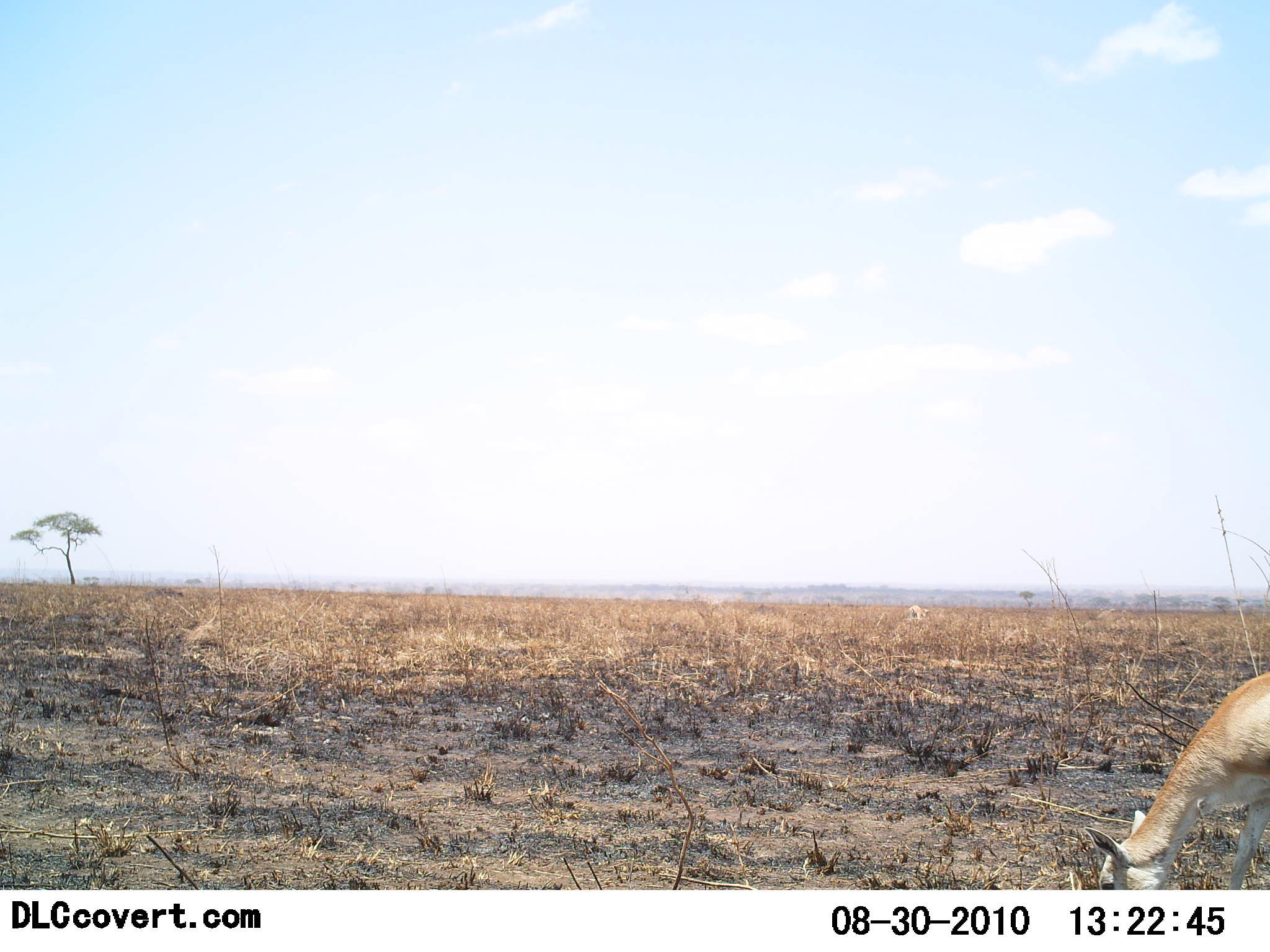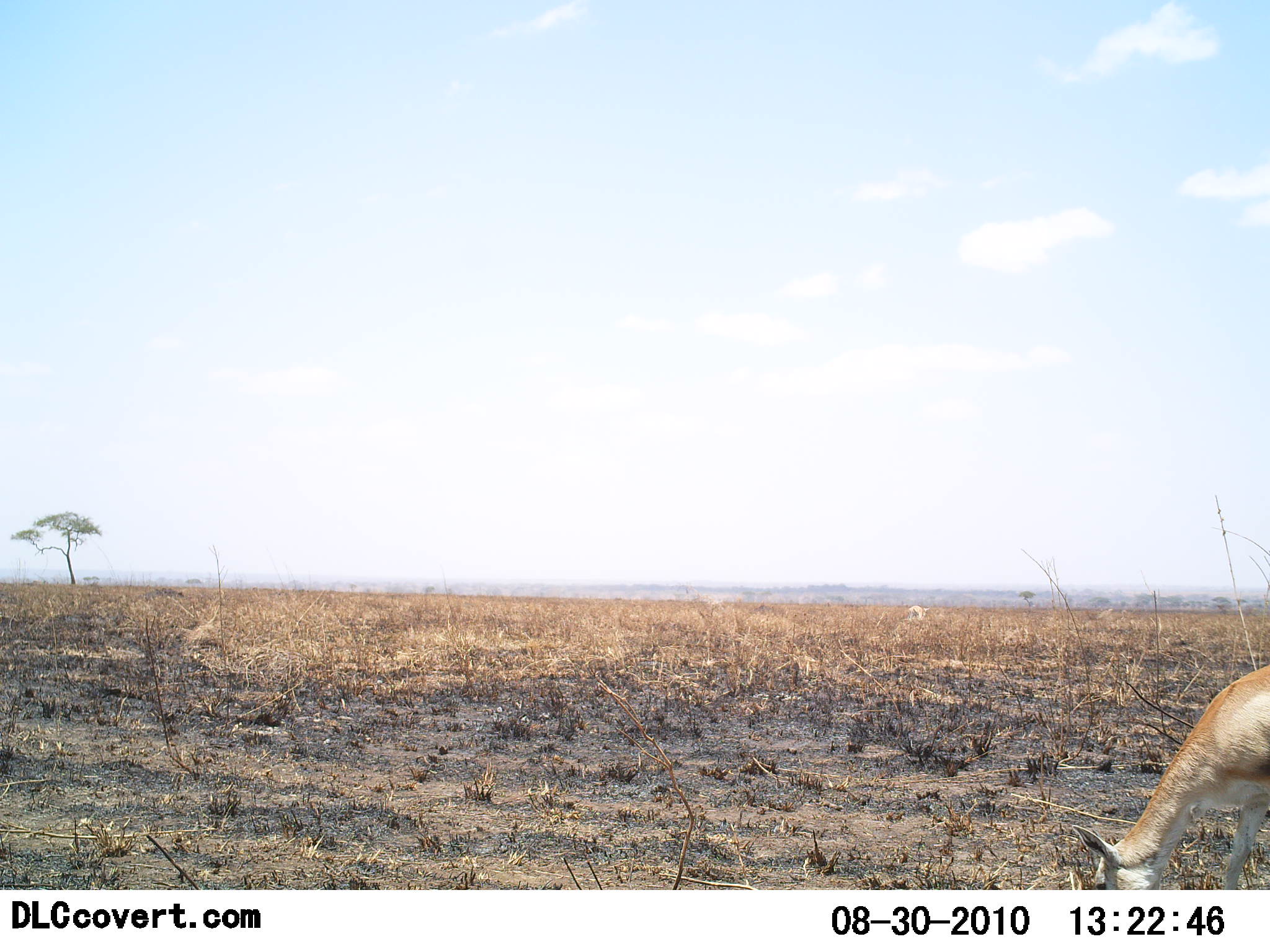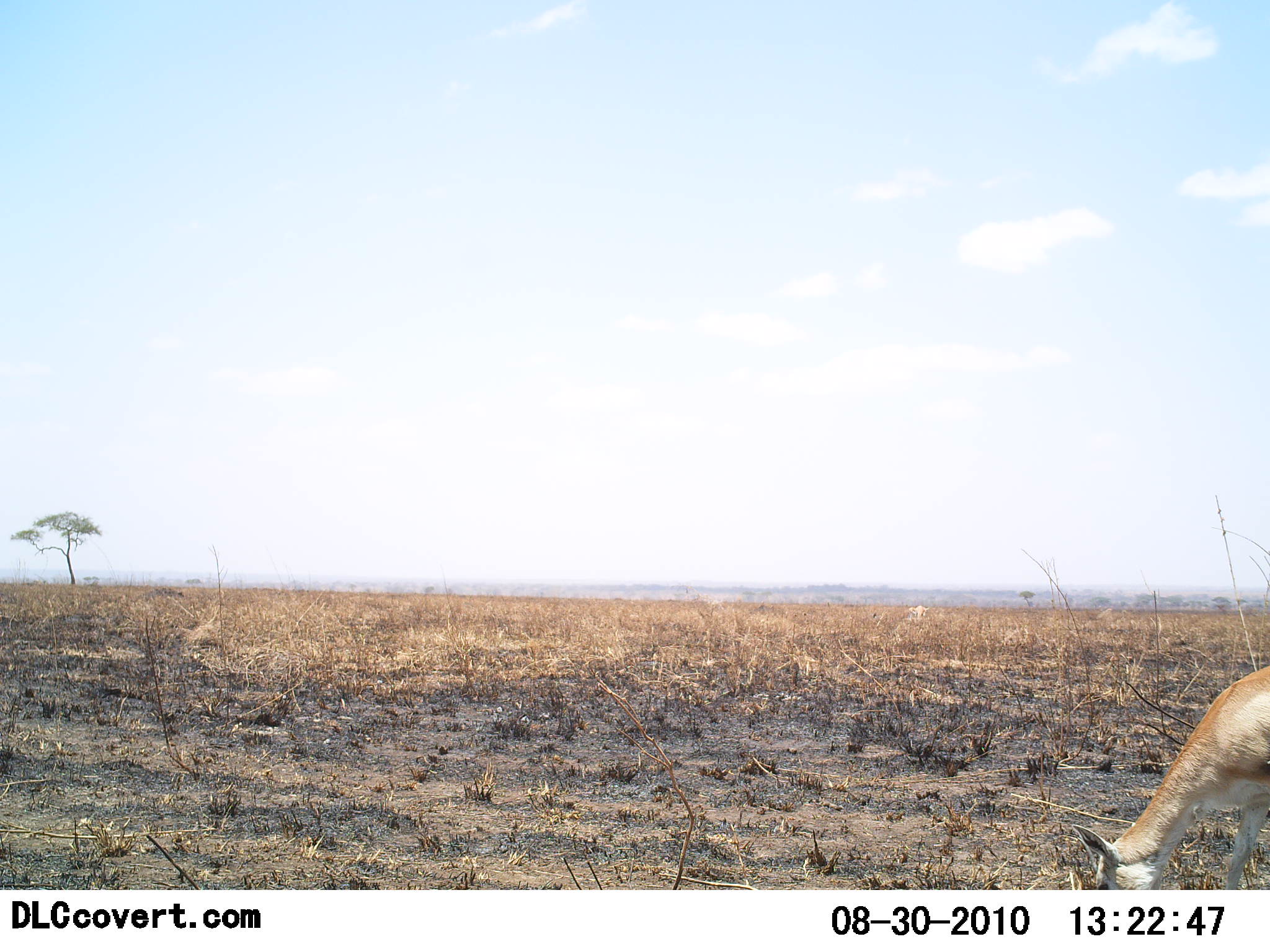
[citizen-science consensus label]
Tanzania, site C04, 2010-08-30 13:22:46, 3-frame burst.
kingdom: Animalia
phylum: Chordata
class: Mammalia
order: Artiodactyla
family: Bovidae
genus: Nanger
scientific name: Nanger granti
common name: grant's gazelle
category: gazellegrants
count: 1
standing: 10%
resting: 0%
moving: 0%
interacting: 0%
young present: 0%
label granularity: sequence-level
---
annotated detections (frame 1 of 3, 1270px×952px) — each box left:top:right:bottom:
animal: 1084:670:1270:889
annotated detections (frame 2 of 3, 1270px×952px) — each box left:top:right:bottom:
animal: 1072:664:1270:889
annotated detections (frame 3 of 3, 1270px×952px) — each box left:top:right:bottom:
animal: 1072:665:1270:889